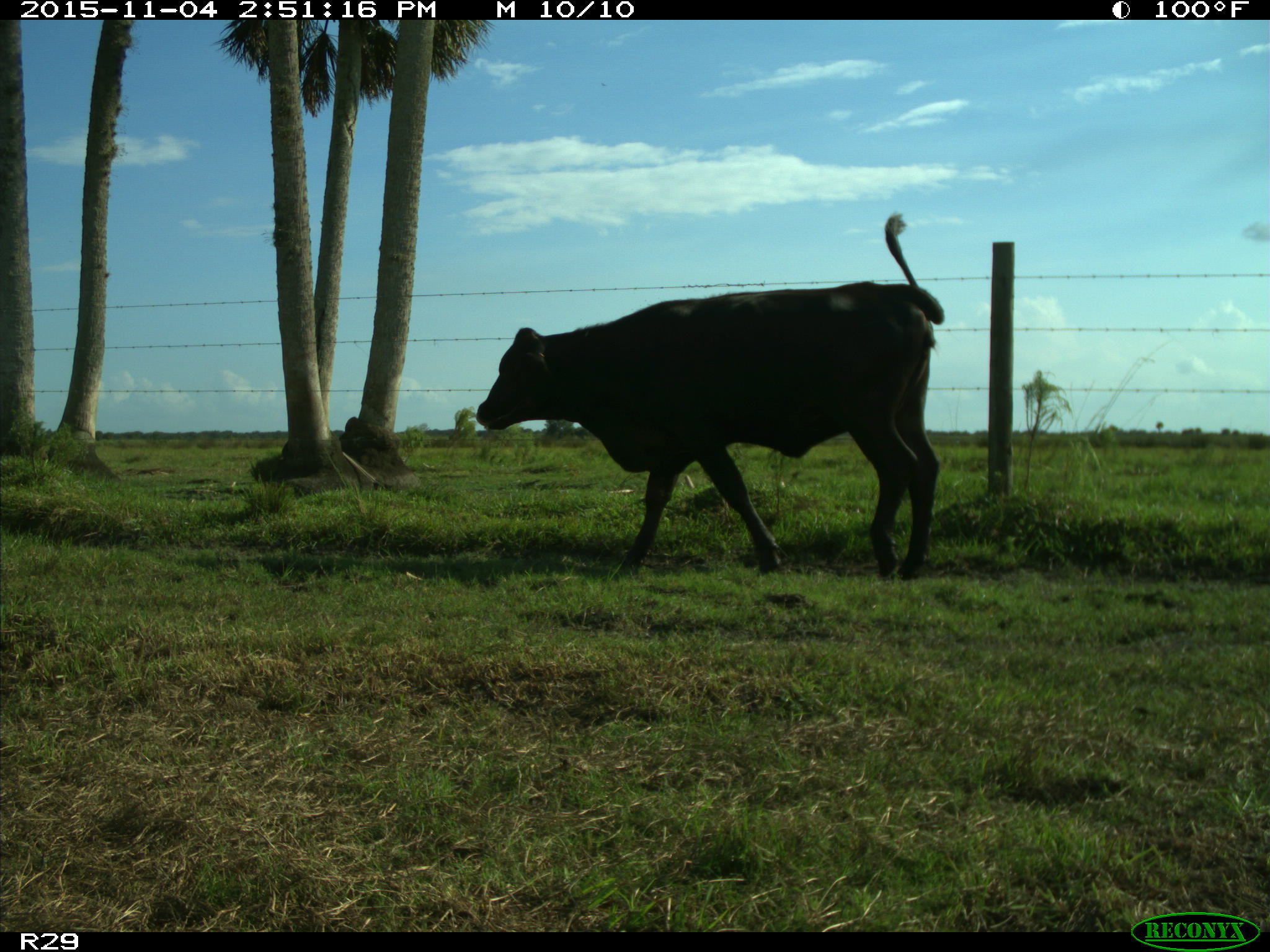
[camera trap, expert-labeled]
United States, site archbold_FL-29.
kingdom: Animalia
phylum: Chordata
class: Mammalia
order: Artiodactyla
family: Bovidae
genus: Bos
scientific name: Bos taurus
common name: domestic cow